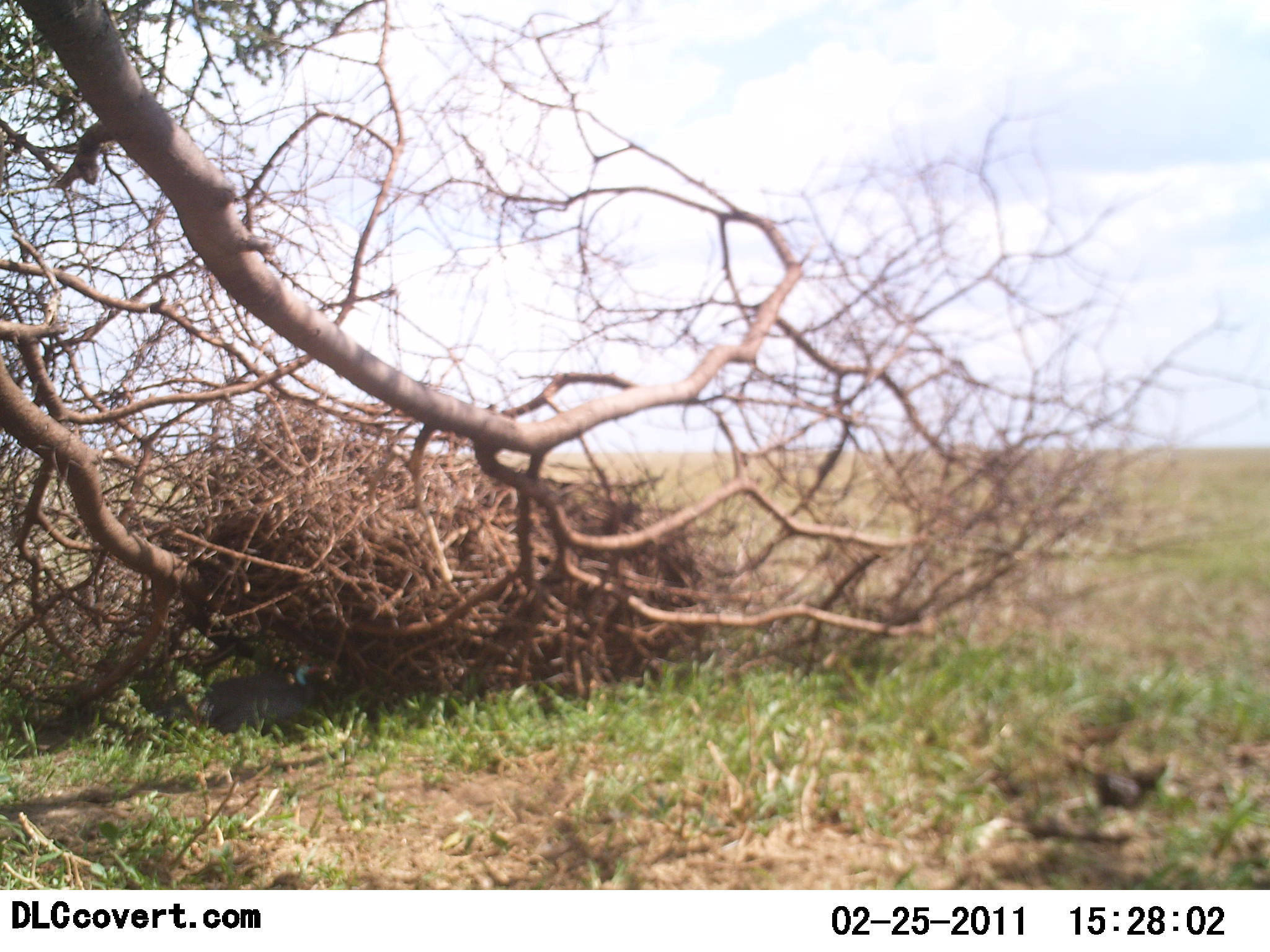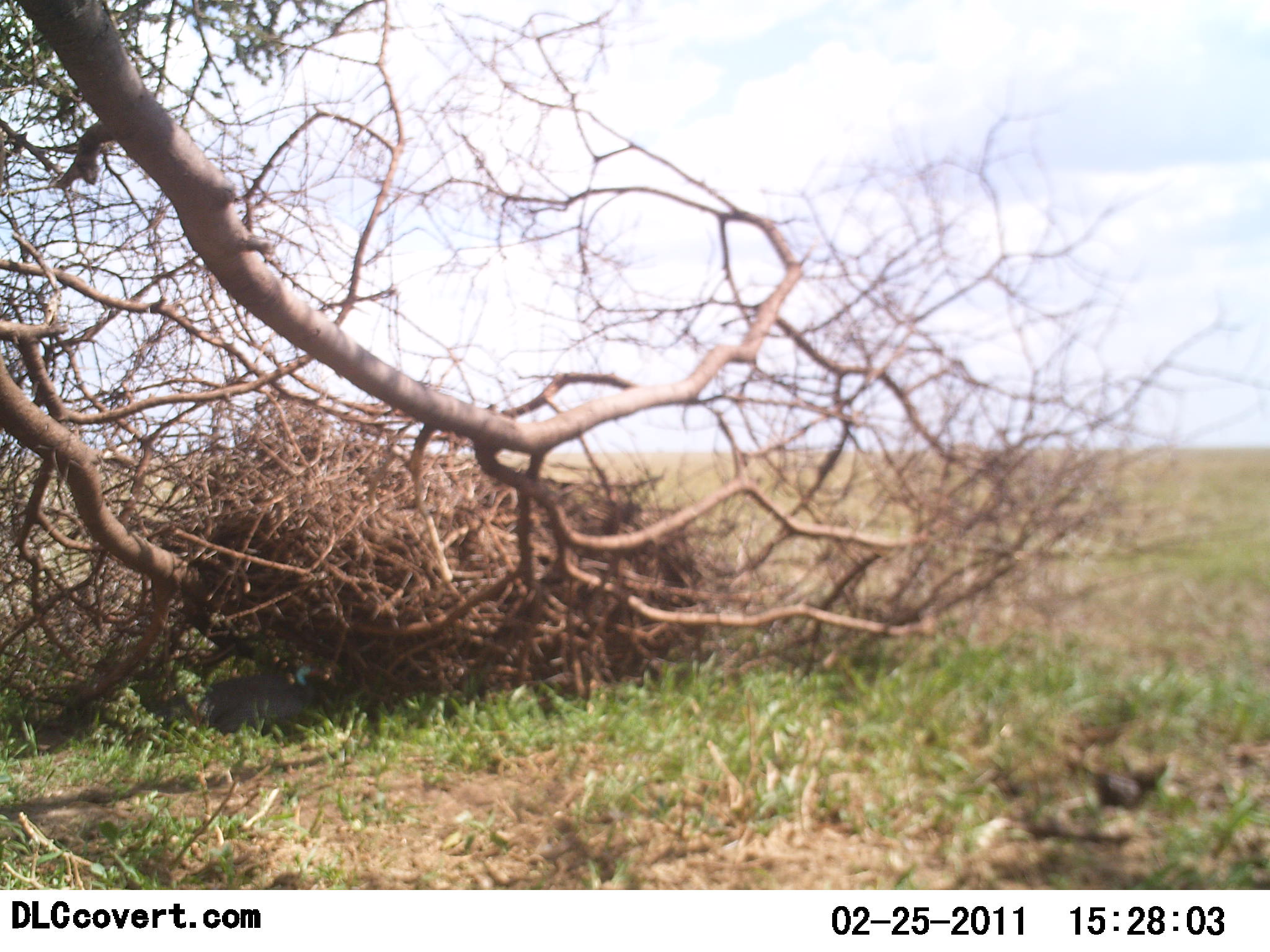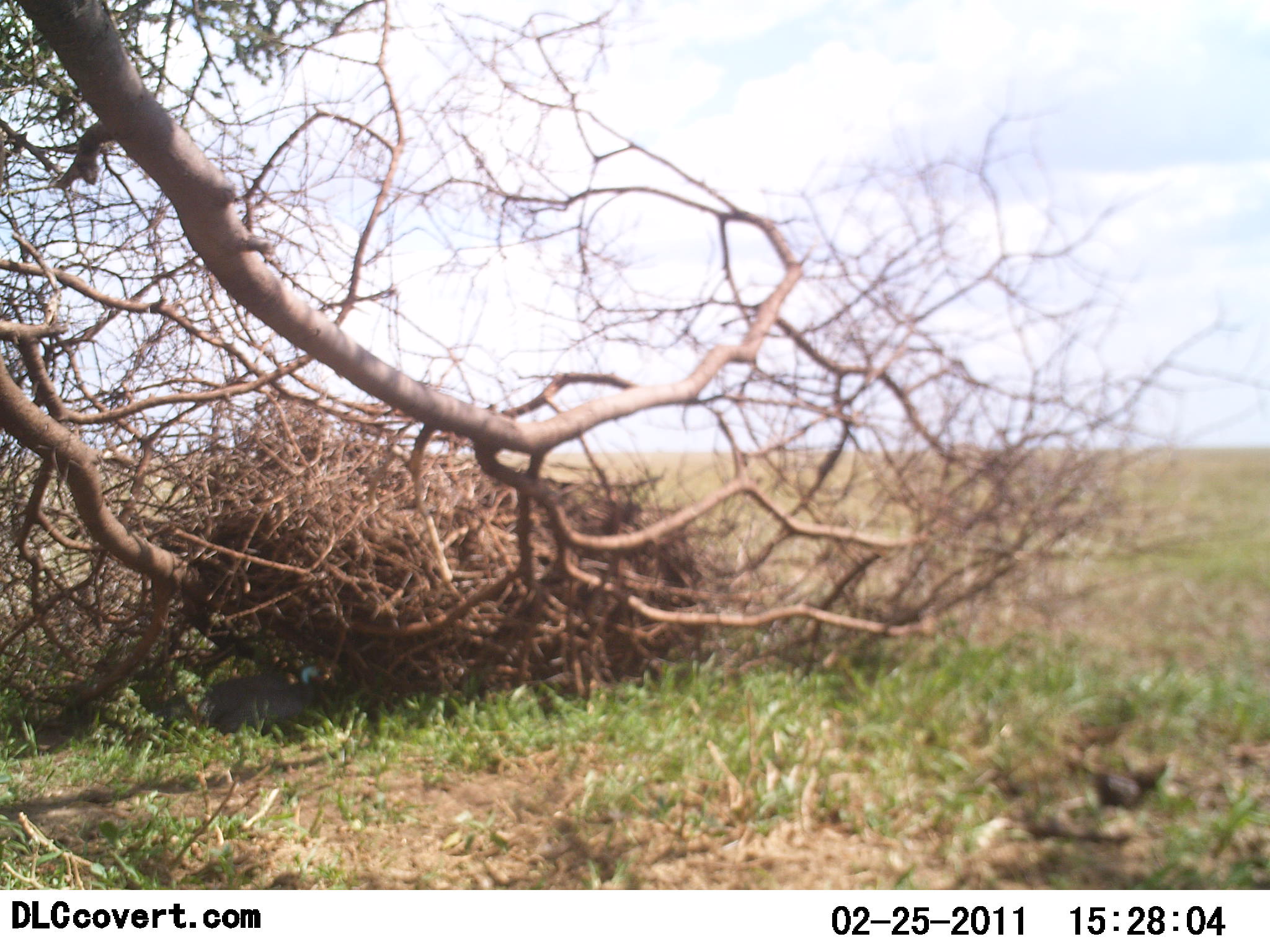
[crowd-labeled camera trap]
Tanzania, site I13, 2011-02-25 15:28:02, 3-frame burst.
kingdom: Animalia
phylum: Chordata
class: Aves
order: Galliformes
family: Numididae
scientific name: Numididae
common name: guinea fowl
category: guineafowl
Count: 1.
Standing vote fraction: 17%.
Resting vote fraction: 83%.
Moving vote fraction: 0%.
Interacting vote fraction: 0%.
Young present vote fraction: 0%.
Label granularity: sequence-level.